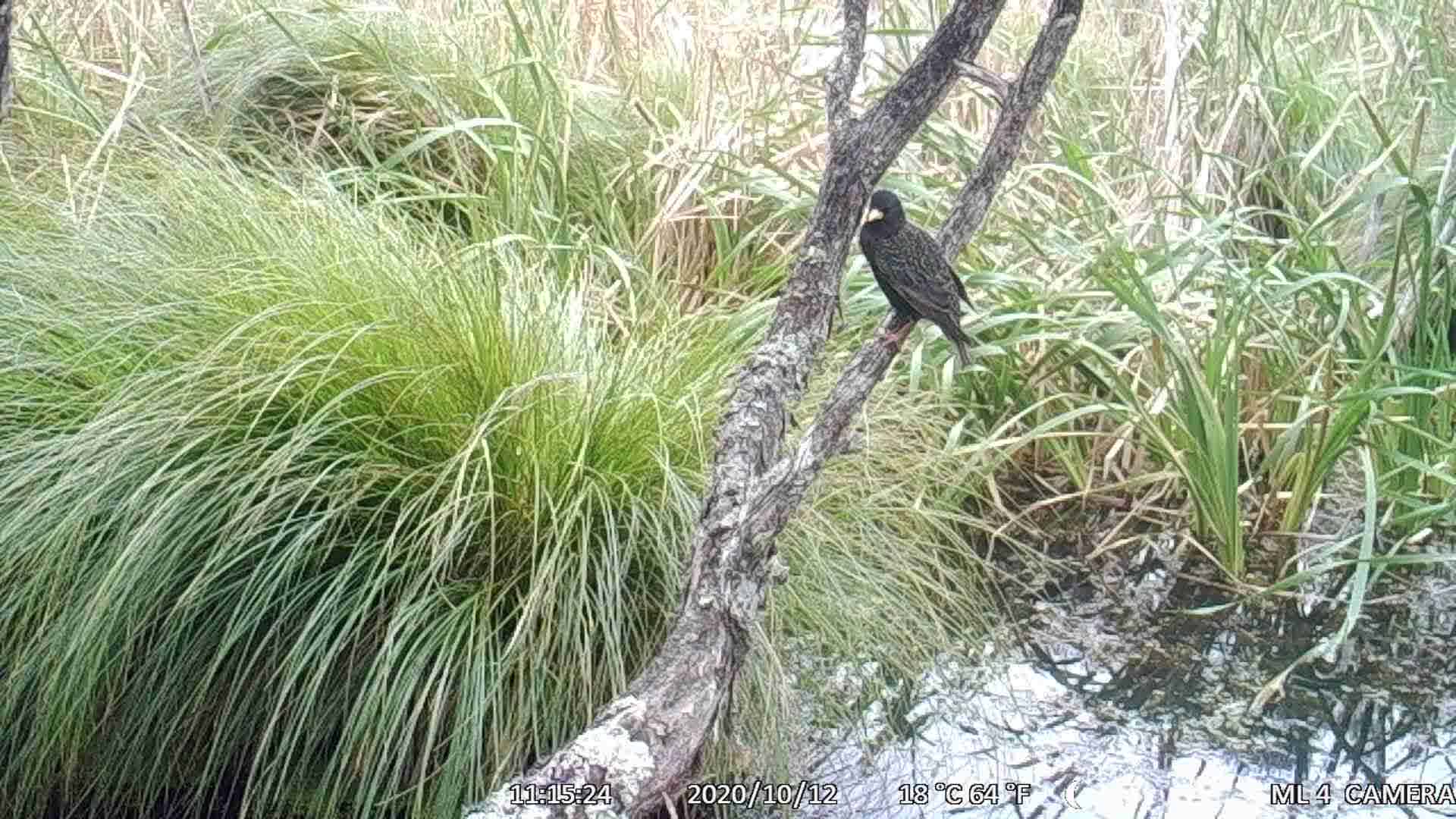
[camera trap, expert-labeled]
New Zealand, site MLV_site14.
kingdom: Animalia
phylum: Chordata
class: Aves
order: Passeriformes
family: Sturnidae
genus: Sturnus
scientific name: Sturnus vulgaris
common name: european starling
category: starling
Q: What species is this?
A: Starling (european starling) (Sturnus vulgaris).